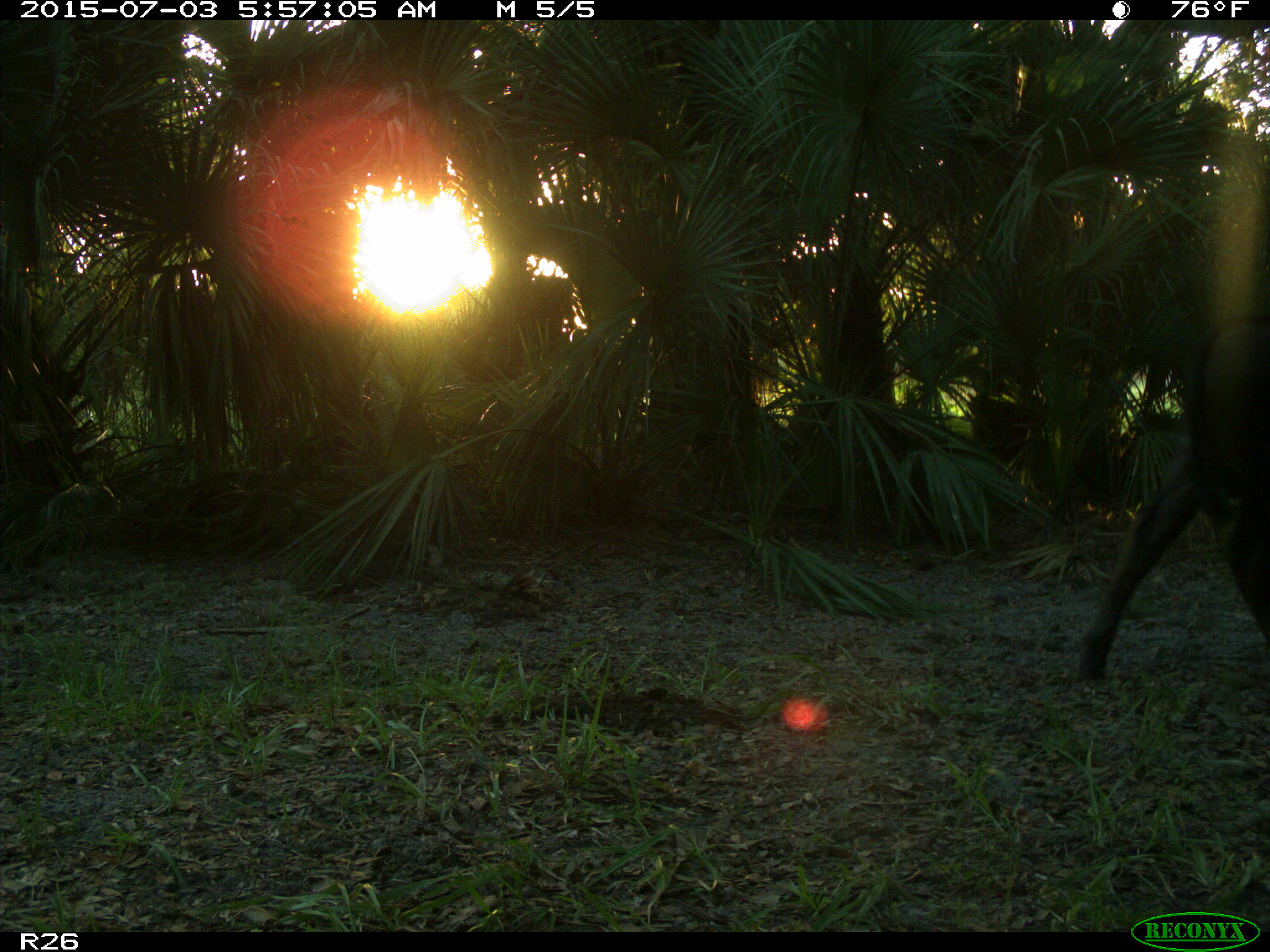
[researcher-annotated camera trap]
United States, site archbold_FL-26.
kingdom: Animalia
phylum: Chordata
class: Mammalia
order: Artiodactyla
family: Bovidae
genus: Bos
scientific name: Bos taurus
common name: domestic cow